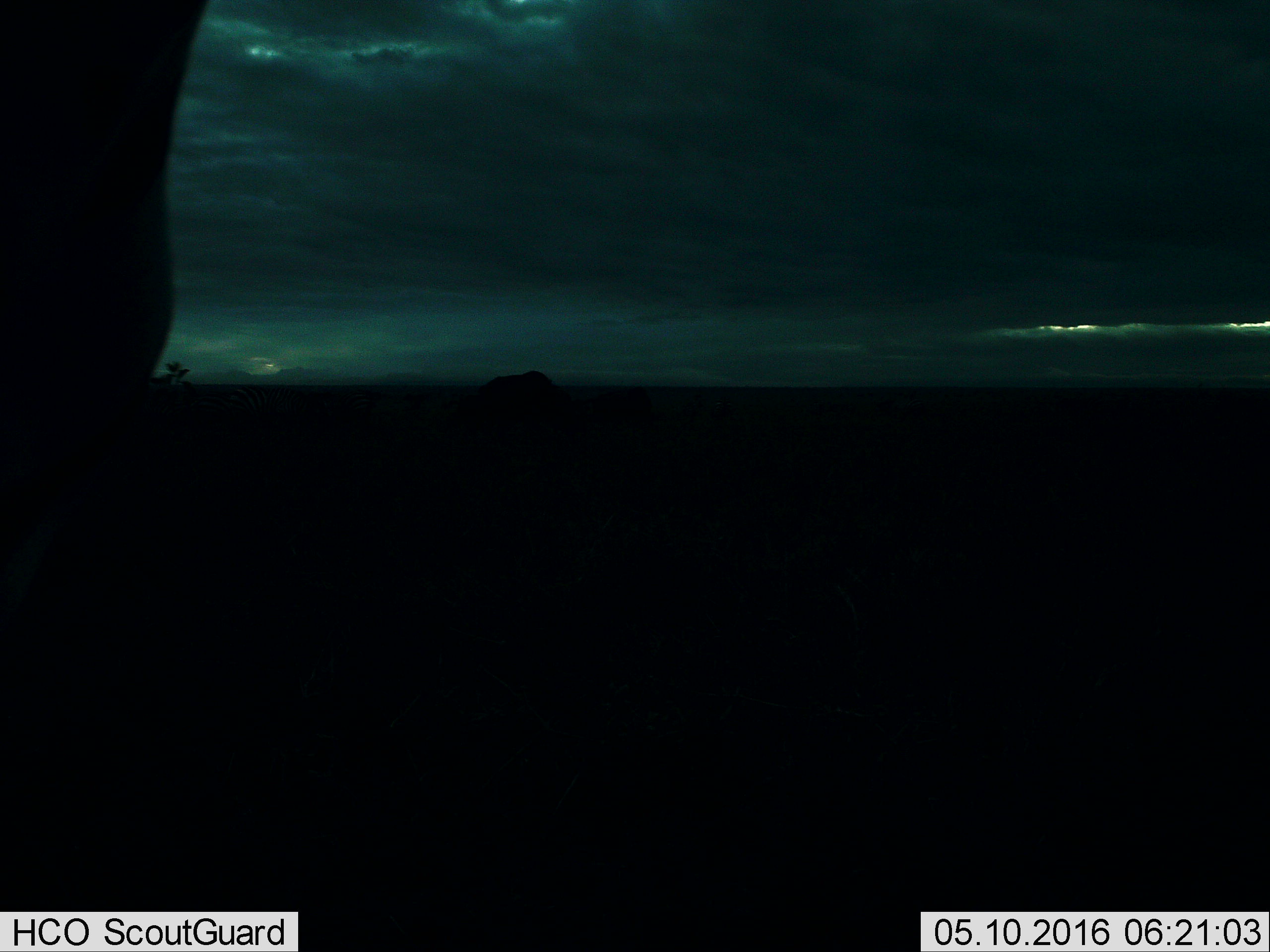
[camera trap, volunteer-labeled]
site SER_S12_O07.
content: unidentified animal